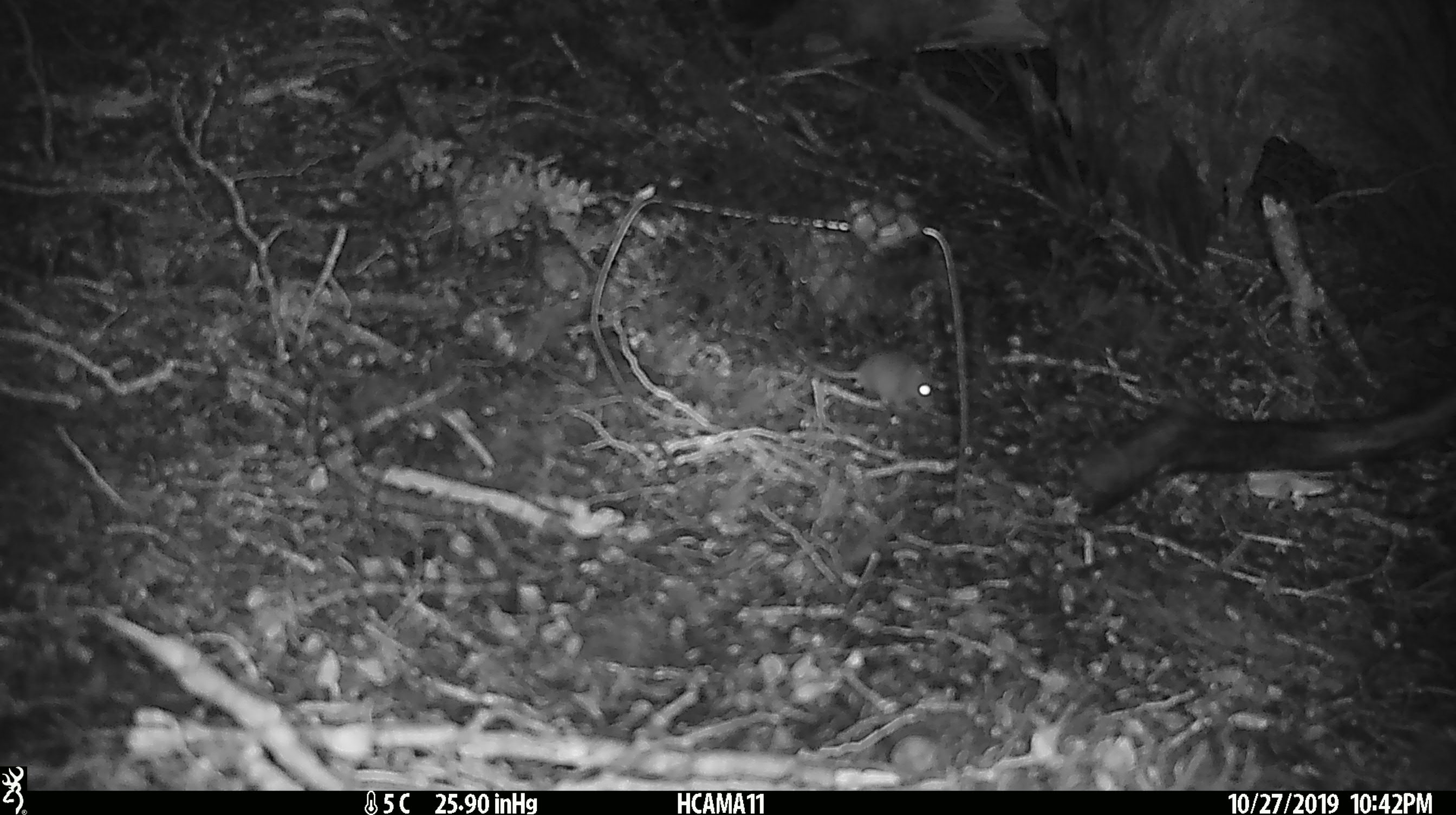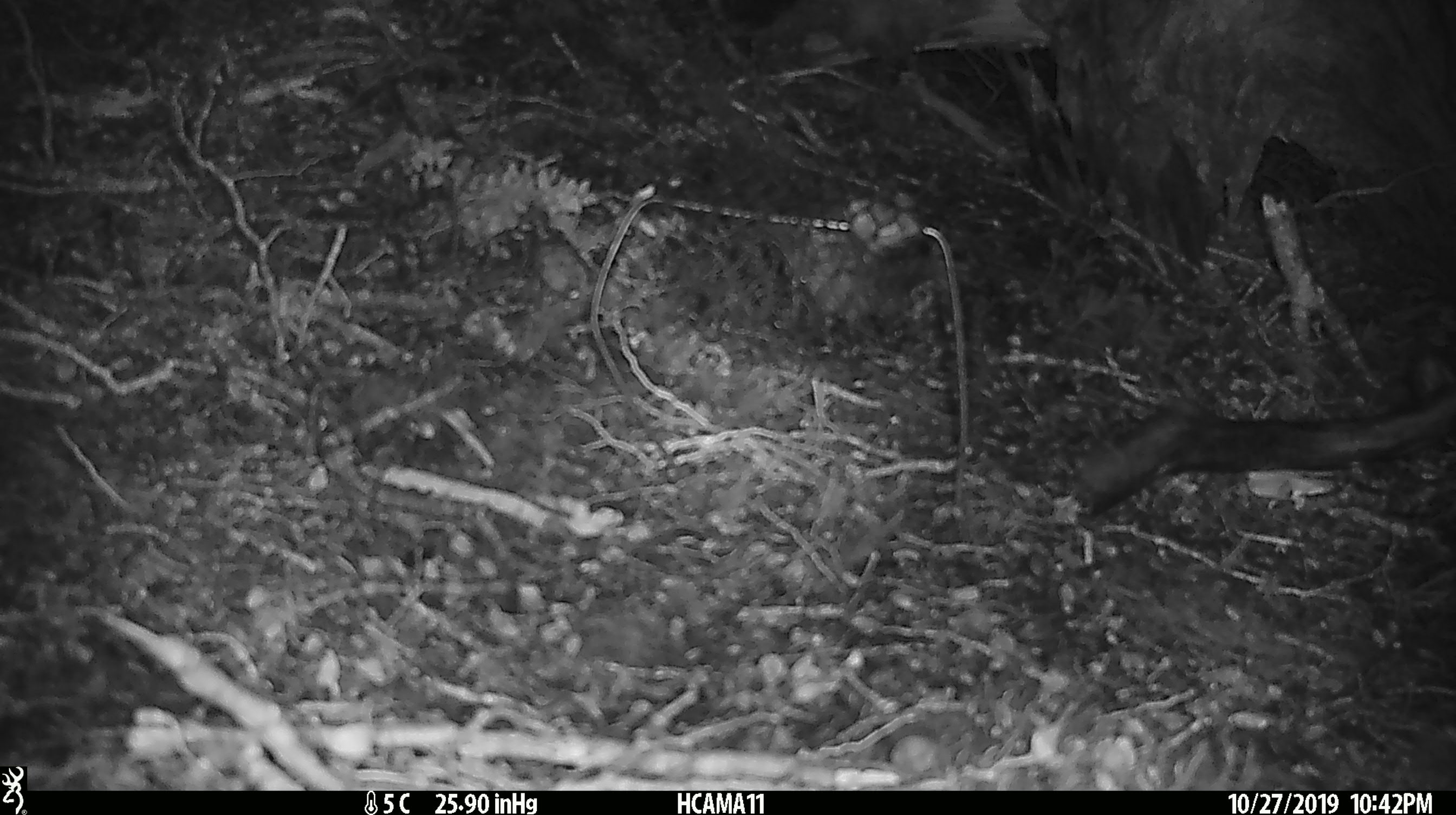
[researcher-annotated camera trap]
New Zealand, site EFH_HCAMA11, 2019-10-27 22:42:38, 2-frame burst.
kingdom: Animalia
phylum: Chordata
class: Mammalia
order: Rodentia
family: Muridae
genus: Mus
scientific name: Mus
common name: mouse